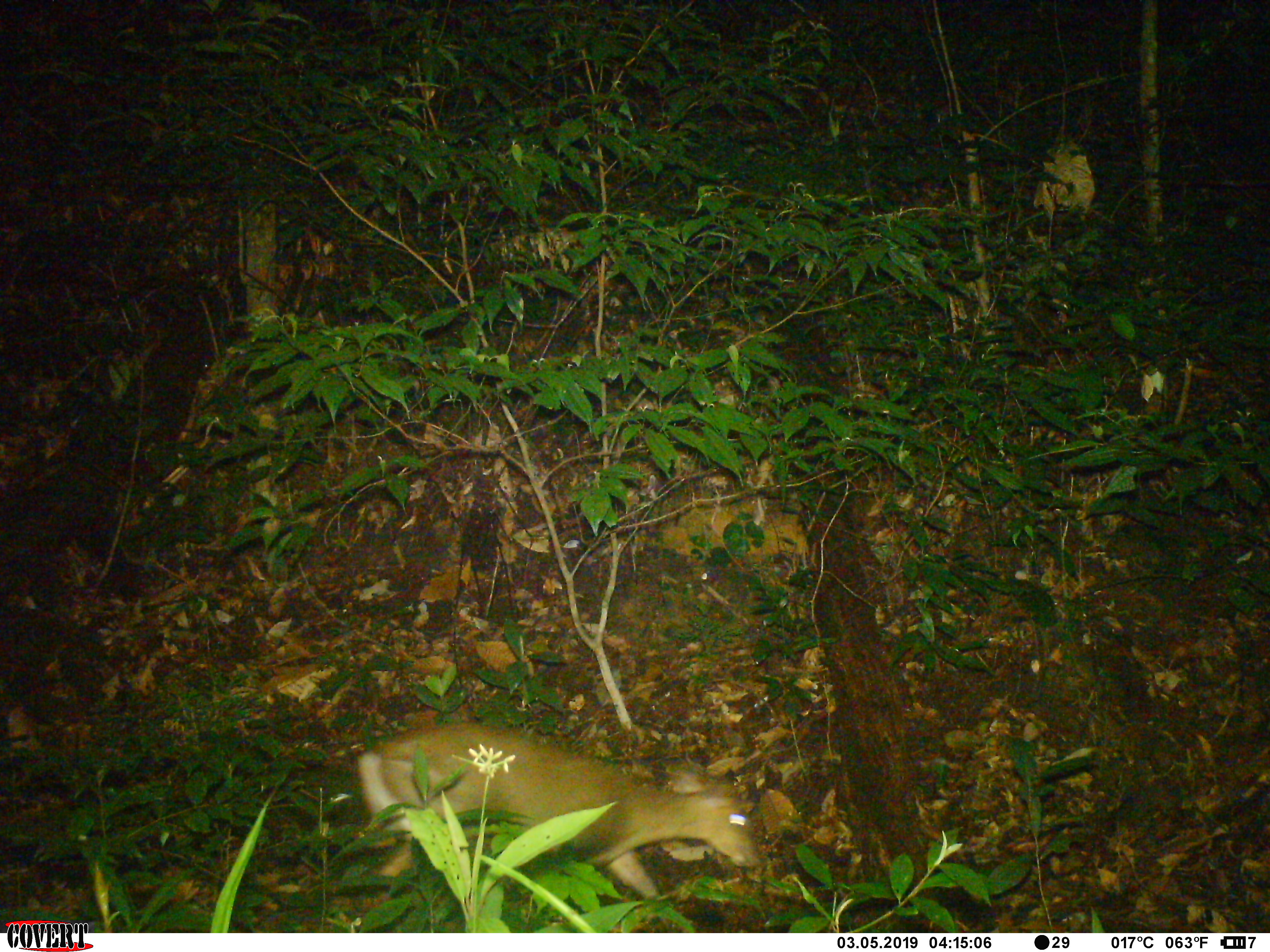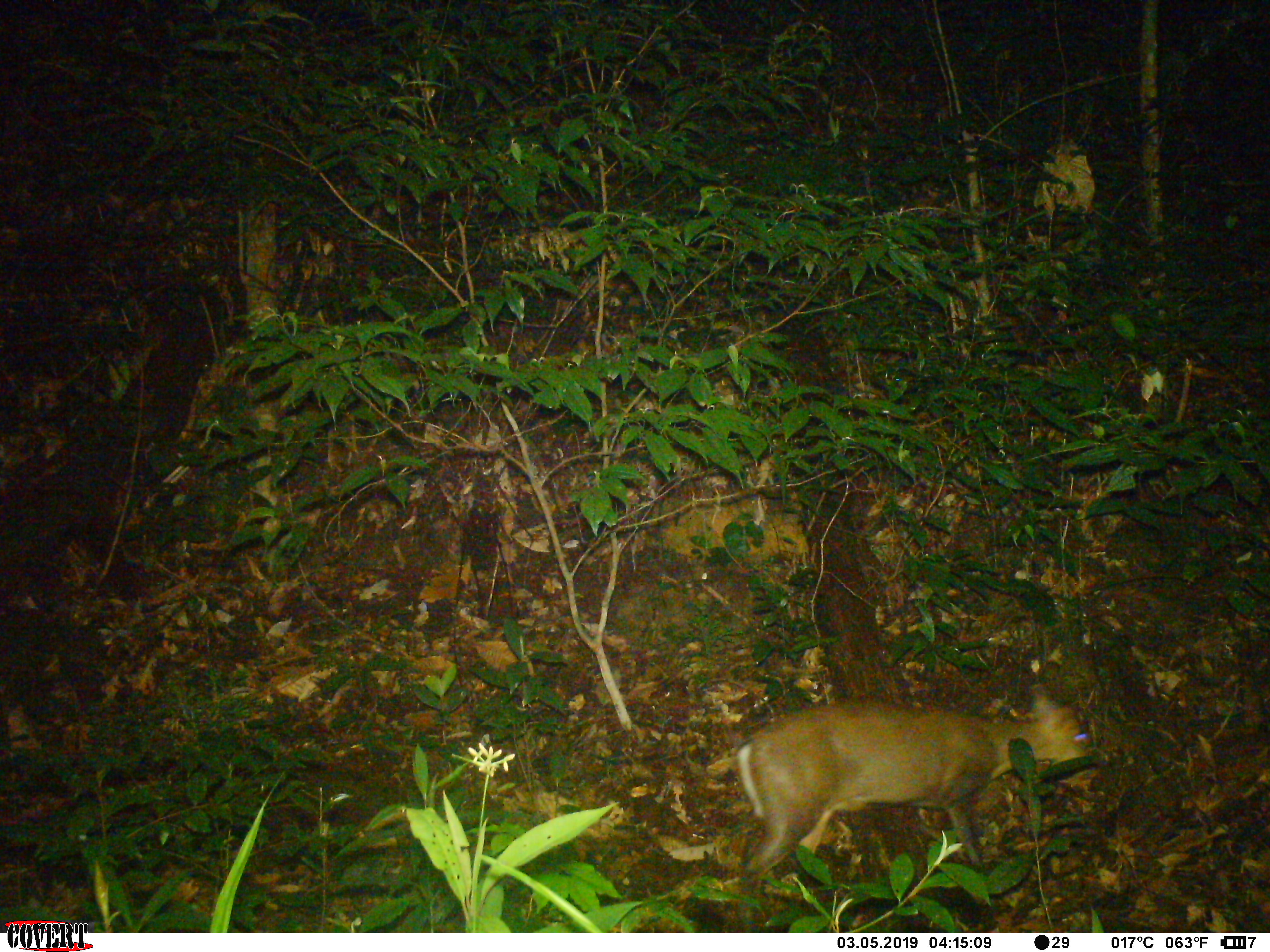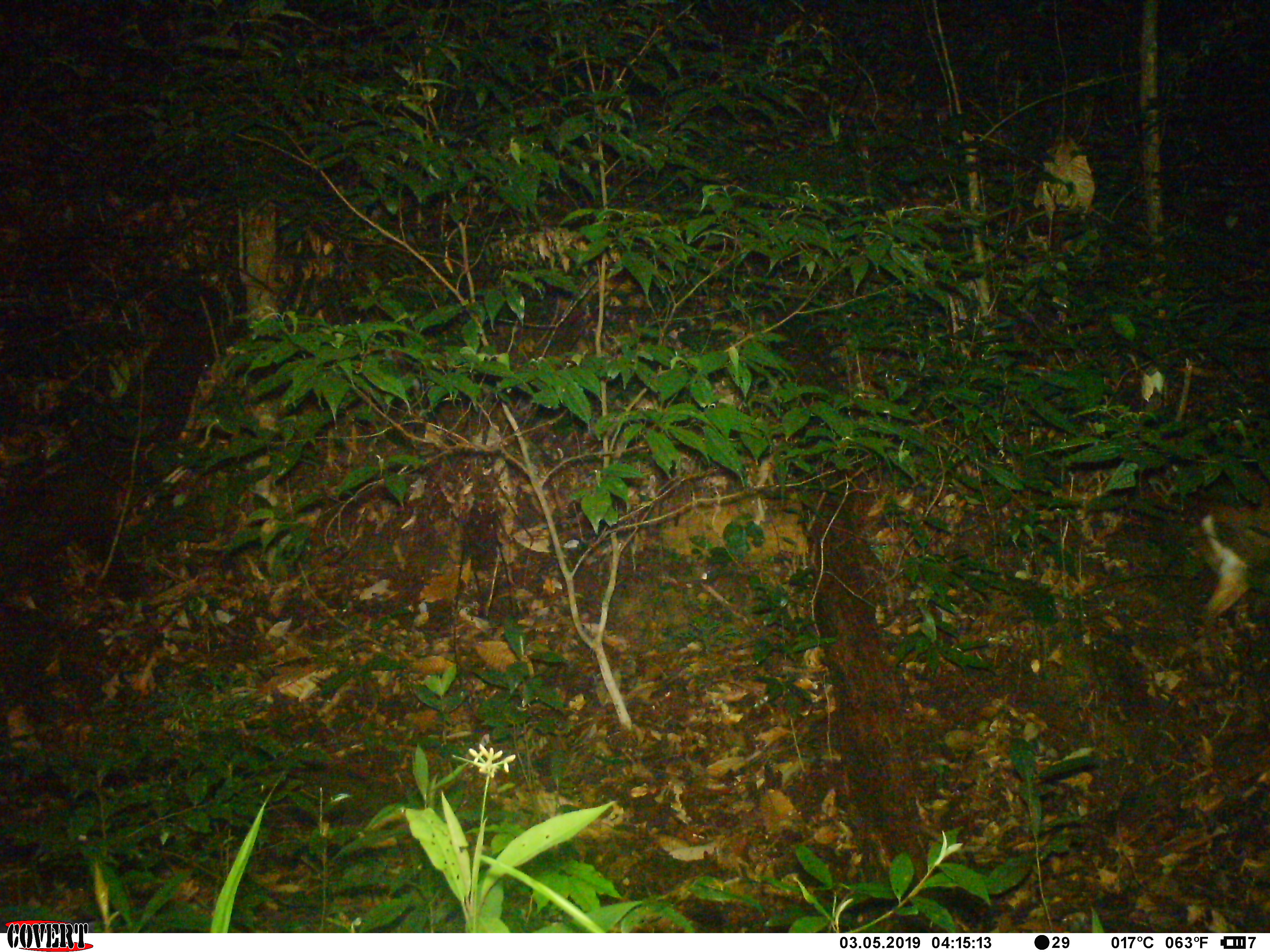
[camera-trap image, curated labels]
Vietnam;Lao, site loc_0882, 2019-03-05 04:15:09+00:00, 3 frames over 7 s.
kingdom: Animalia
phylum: Chordata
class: Mammalia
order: Artiodactyla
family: Cervidae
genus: Muntiacus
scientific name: Muntiacus rooseveltorum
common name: roosevelt's muntjac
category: roosevelts muntjac group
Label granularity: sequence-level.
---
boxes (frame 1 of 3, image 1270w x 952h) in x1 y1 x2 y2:
roosevelts muntjac group: 354 721 760 933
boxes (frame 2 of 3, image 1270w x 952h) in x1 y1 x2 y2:
roosevelts muntjac group: 736 682 1097 933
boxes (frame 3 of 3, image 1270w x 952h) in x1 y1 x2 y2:
roosevelts muntjac group: 1190 491 1270 630